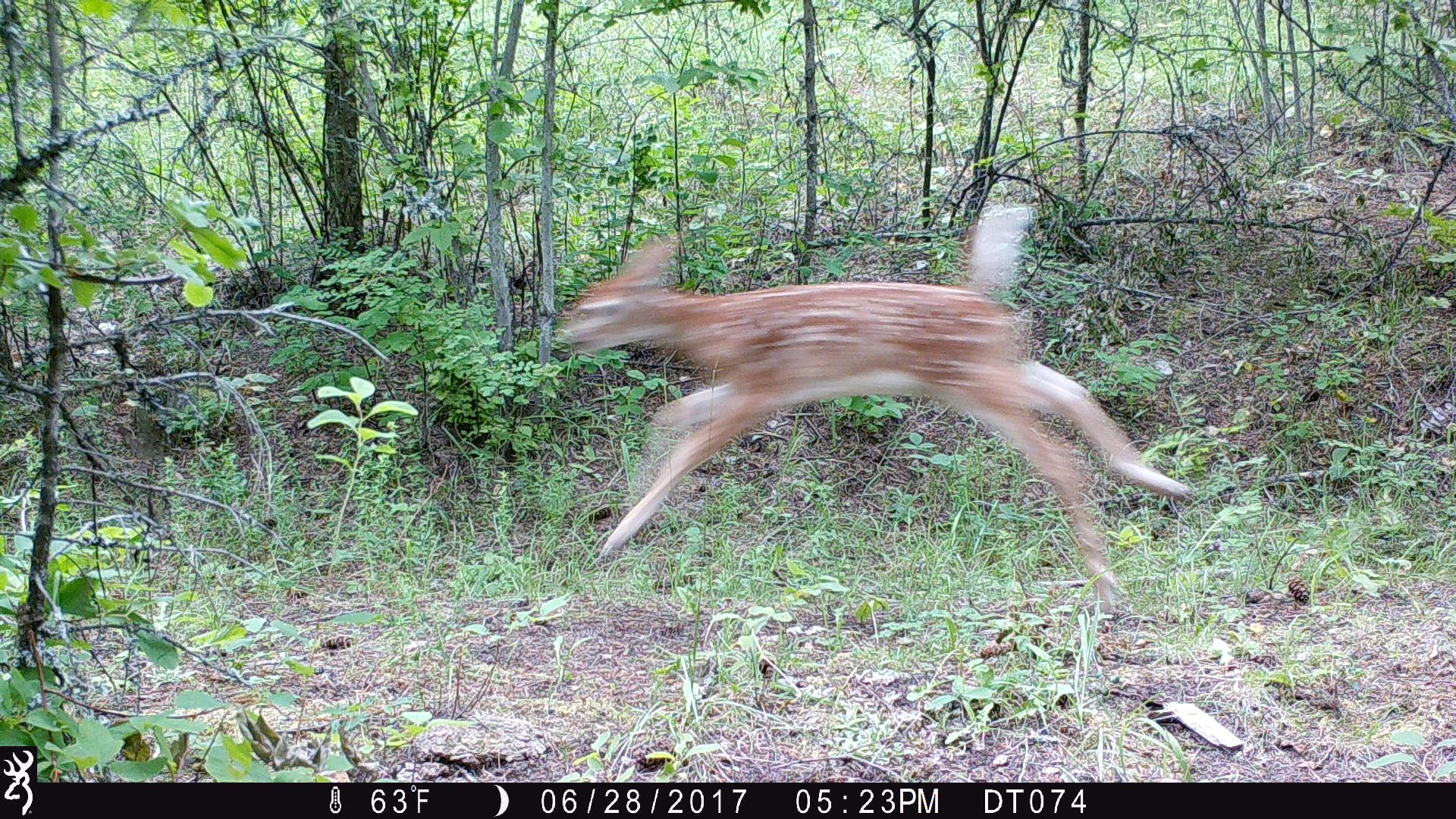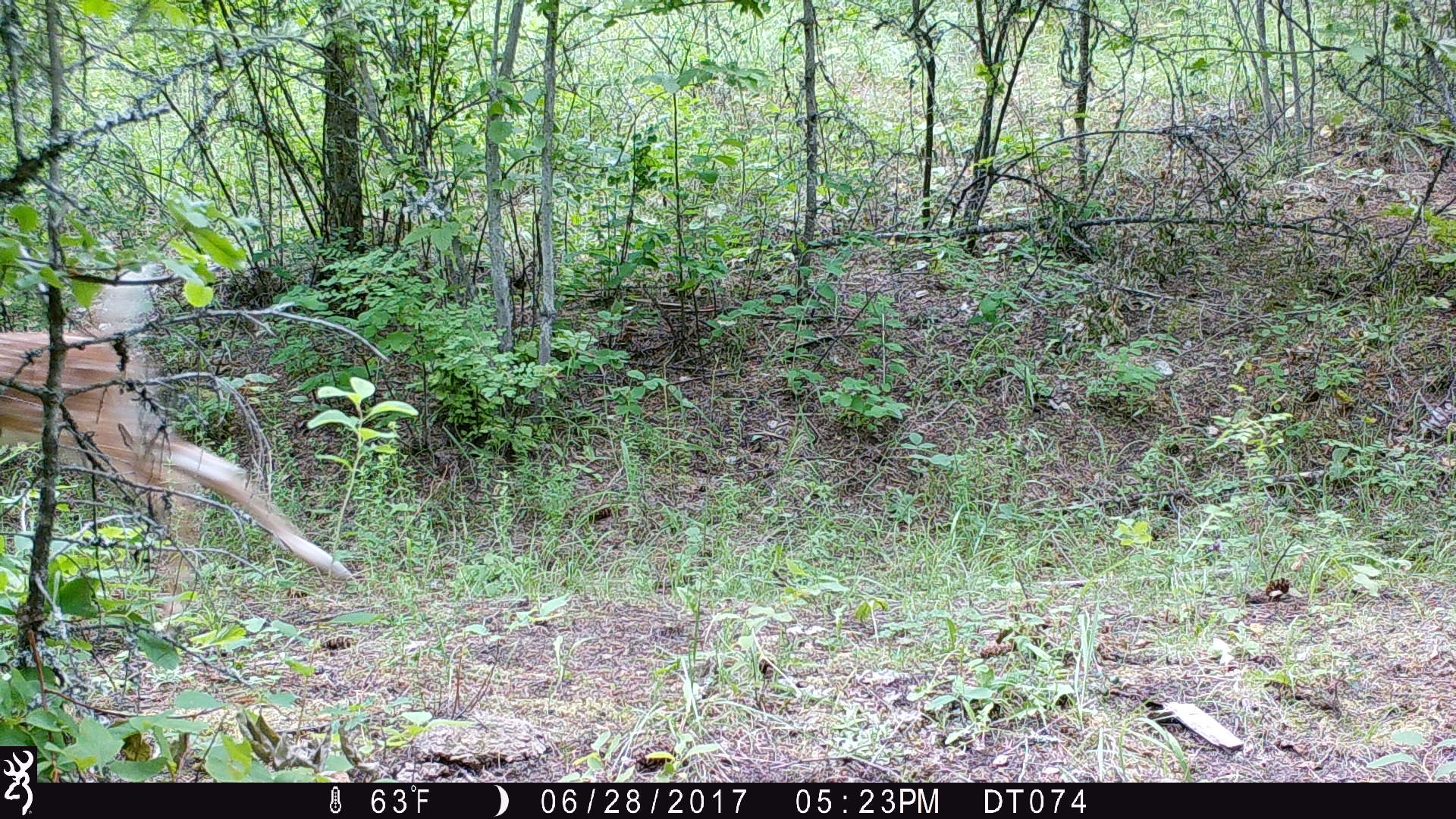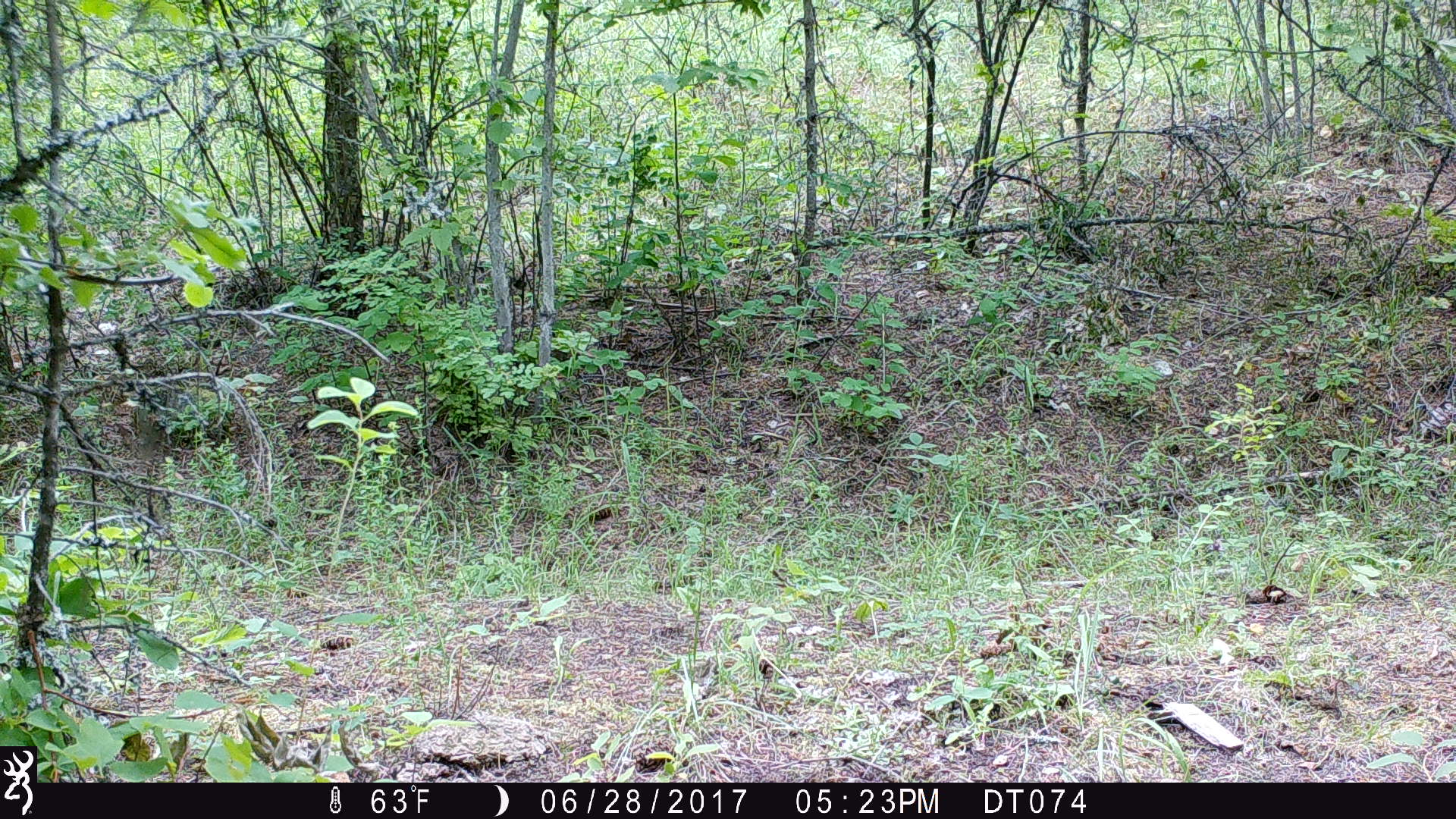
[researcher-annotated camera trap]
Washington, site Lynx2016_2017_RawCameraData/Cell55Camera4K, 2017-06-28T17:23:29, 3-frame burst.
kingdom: Animalia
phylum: Chordata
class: Mammalia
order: Artiodactyla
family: Cervidae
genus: Odocoileus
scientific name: Odocoileus virginianus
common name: white-tailed deer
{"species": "Odocoileus virginianus (white-tailed deer)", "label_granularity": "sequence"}